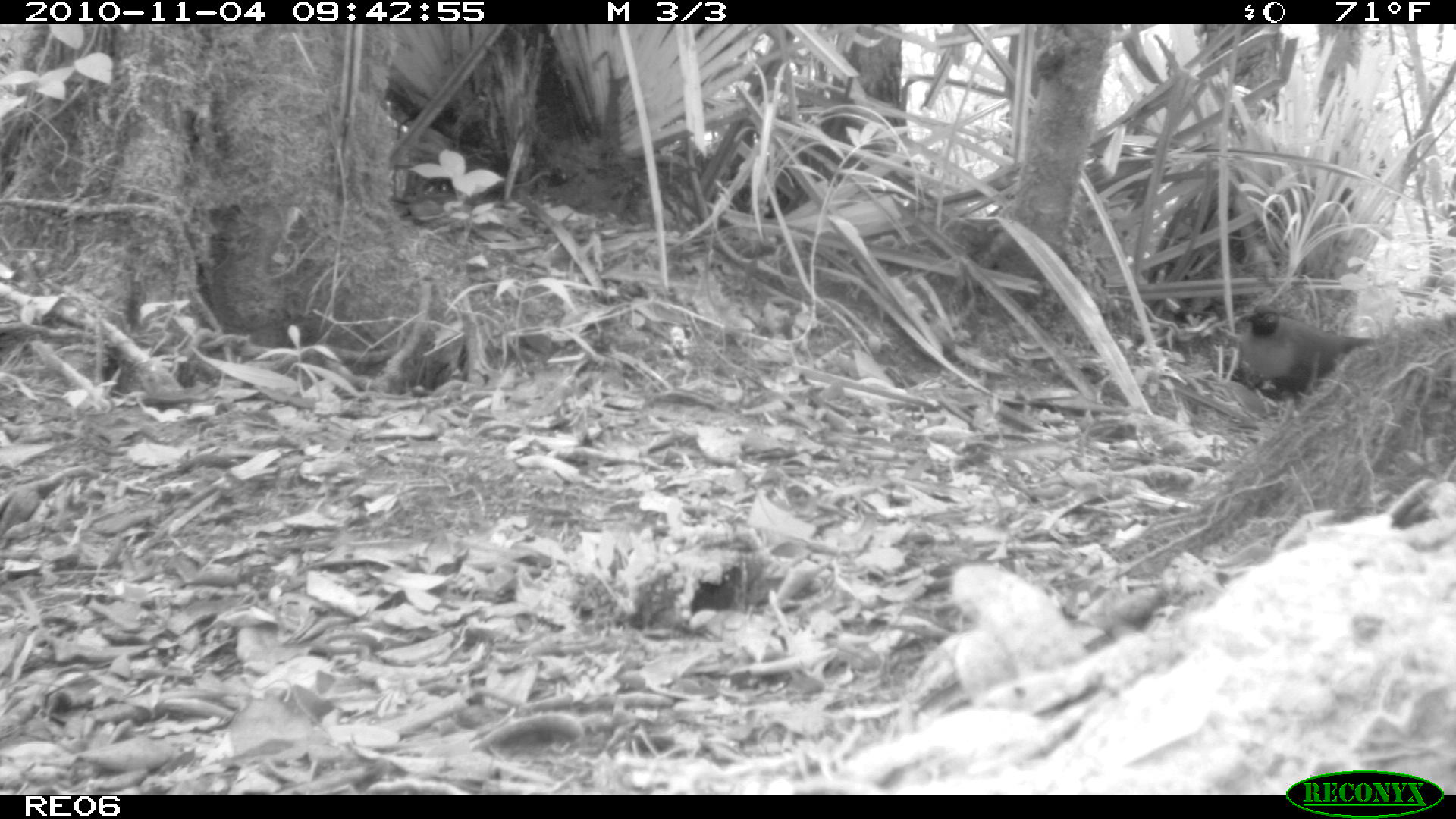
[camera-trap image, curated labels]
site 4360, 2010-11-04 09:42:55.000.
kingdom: Animalia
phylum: Chordata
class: Aves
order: Cuculiformes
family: Cuculidae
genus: Coua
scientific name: Coua serriana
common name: red-breasted coua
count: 1